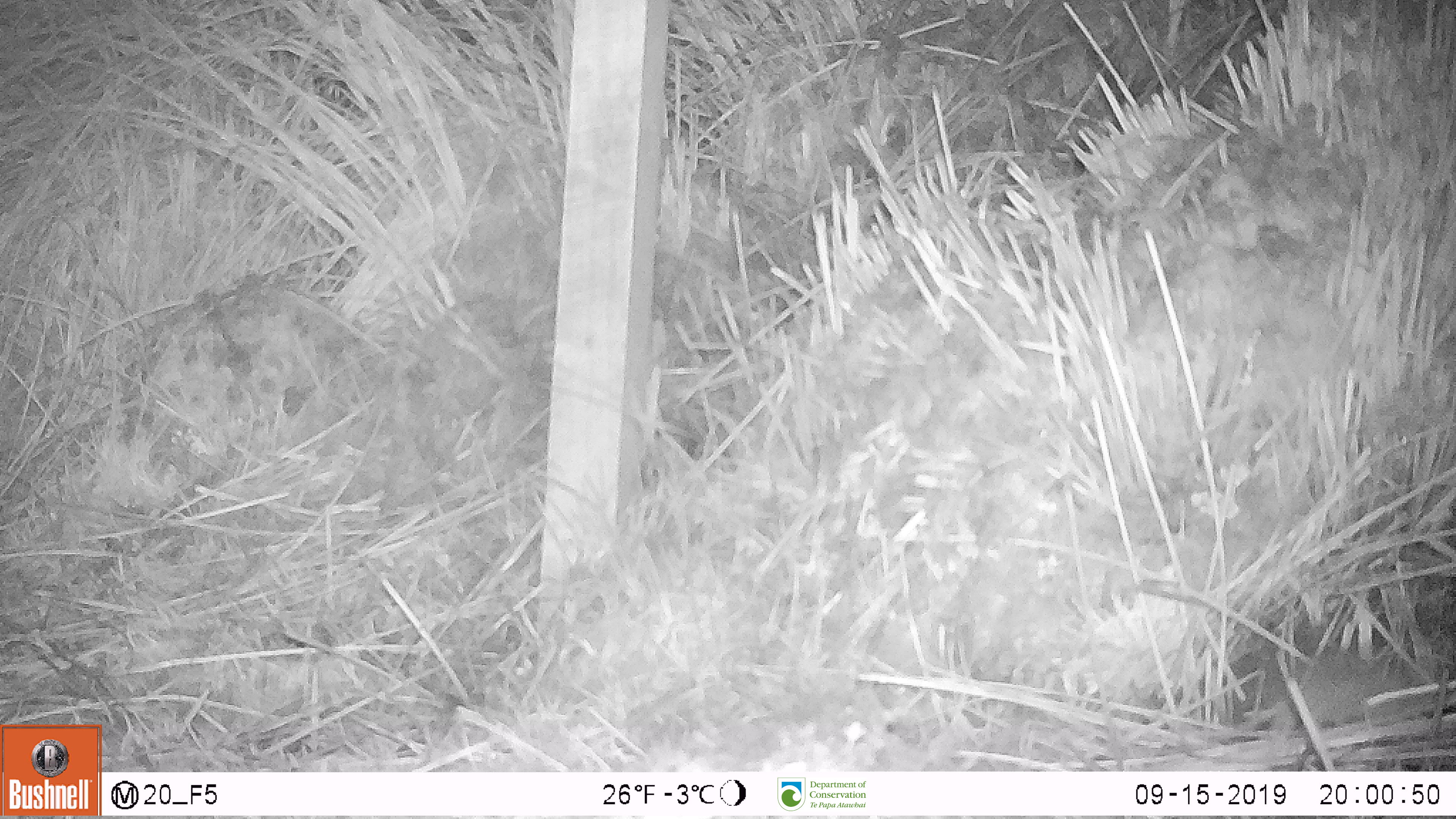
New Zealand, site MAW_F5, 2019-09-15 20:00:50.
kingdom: Animalia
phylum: Chordata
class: Mammalia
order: Rodentia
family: Muridae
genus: Mus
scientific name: Mus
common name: mouse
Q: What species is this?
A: Mouse (Mus).